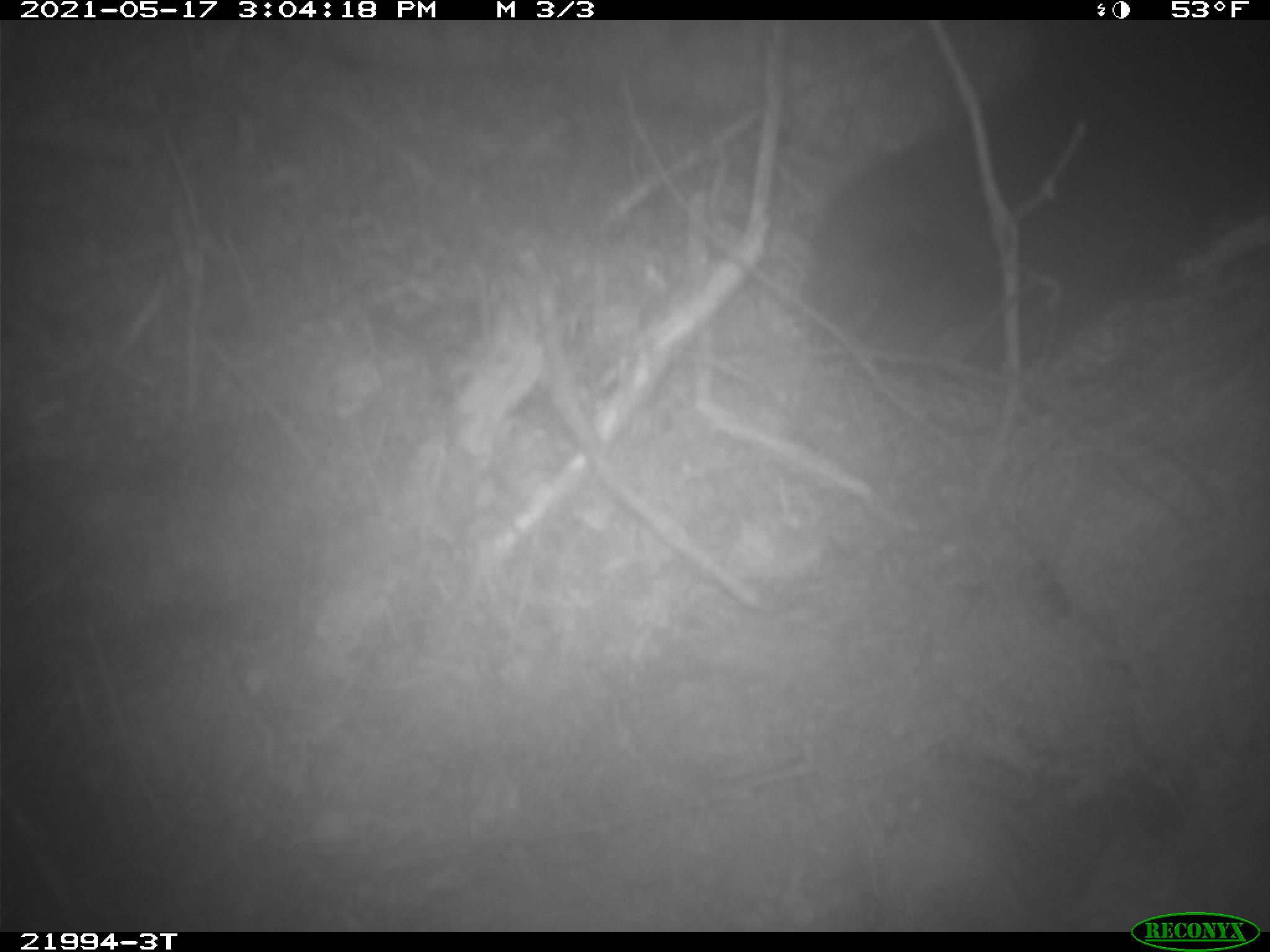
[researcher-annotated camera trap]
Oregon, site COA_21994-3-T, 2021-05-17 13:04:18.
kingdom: Animalia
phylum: Chordata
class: Mammalia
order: Carnivora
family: Ursidae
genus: Ursus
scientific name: Ursus americanus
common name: american black bear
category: black bear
Black bear (american black bear) (Ursus americanus).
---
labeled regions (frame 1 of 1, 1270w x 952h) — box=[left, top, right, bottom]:
black bear: box=[788, 22, 1258, 382]